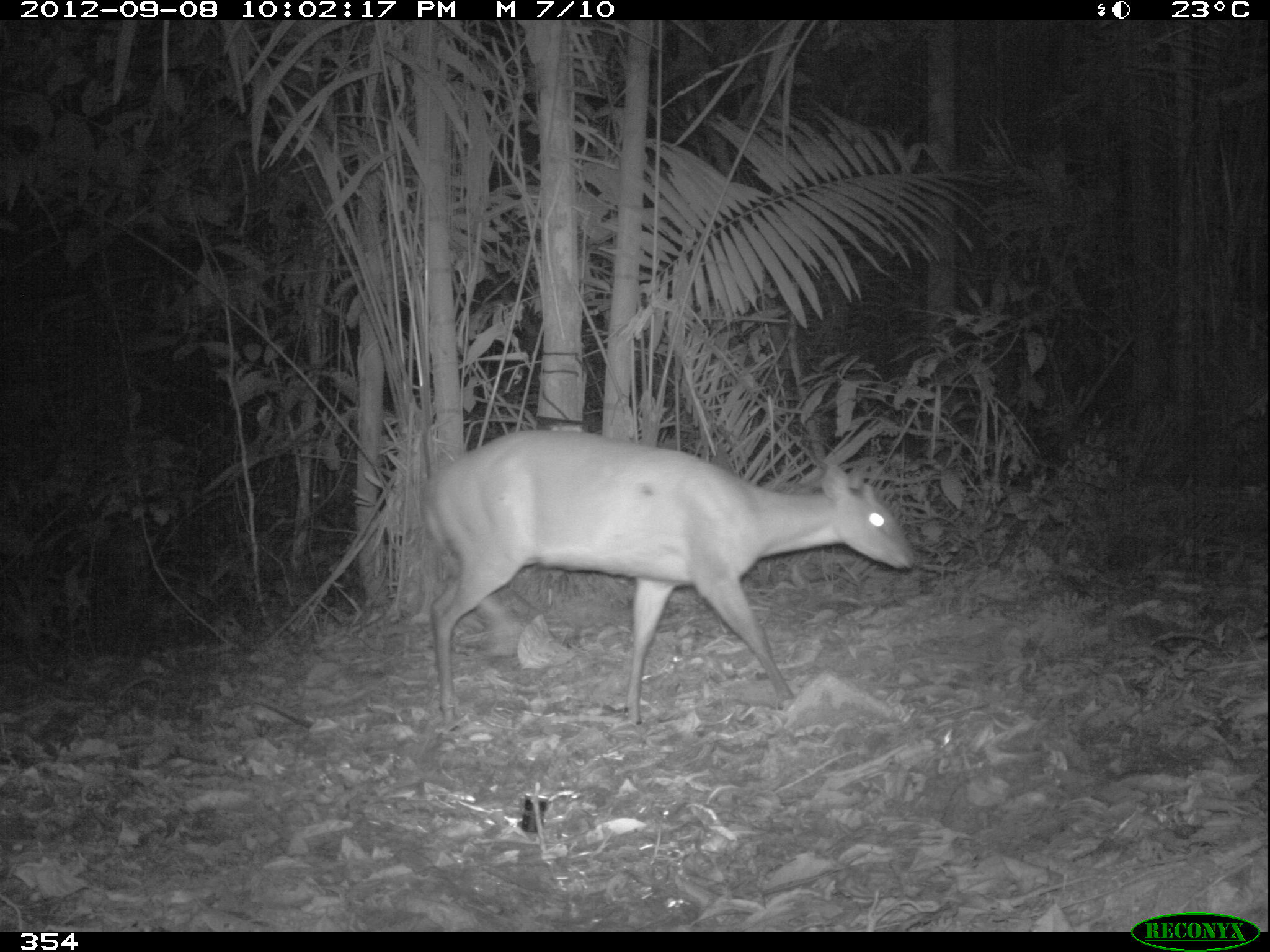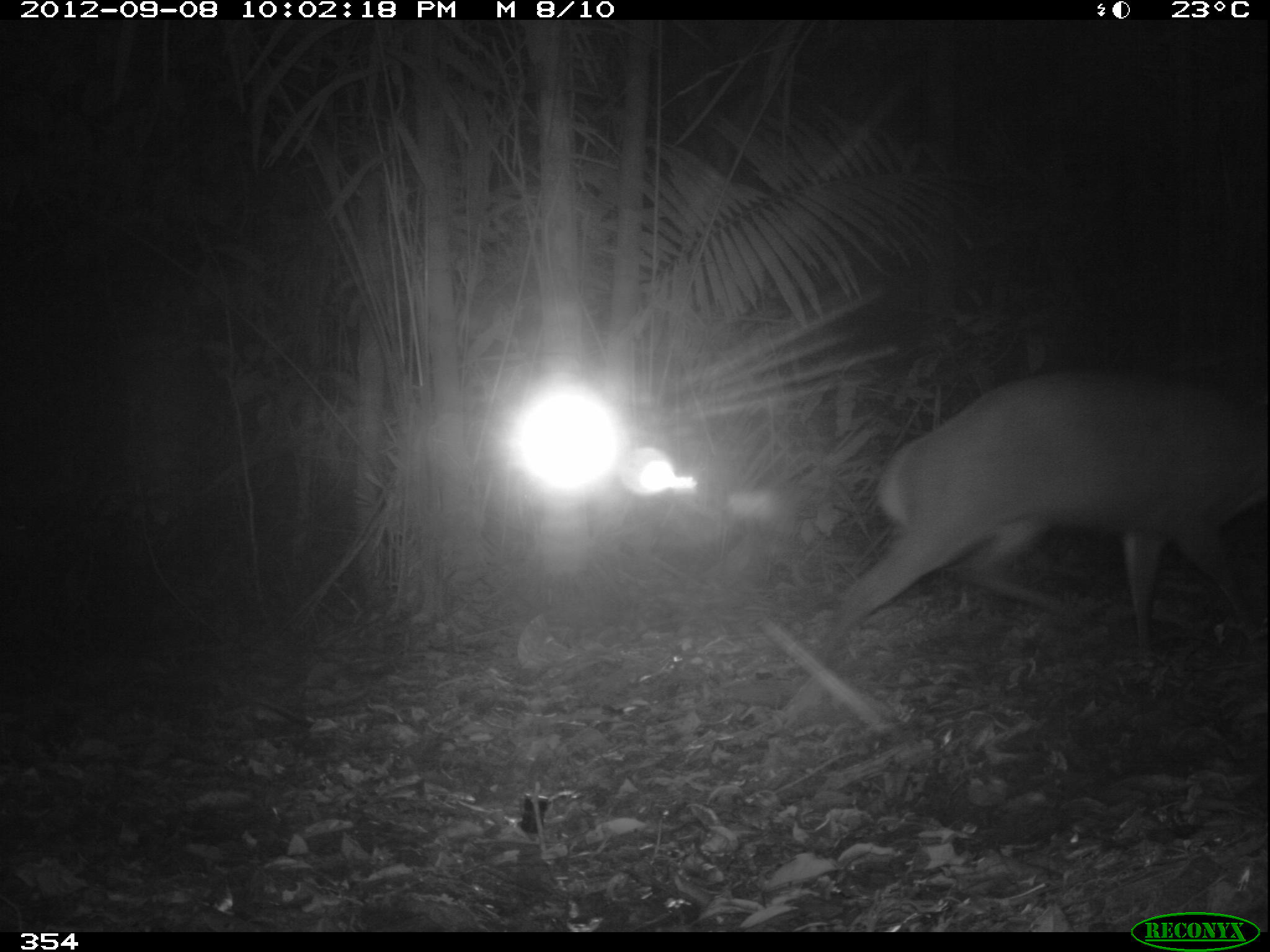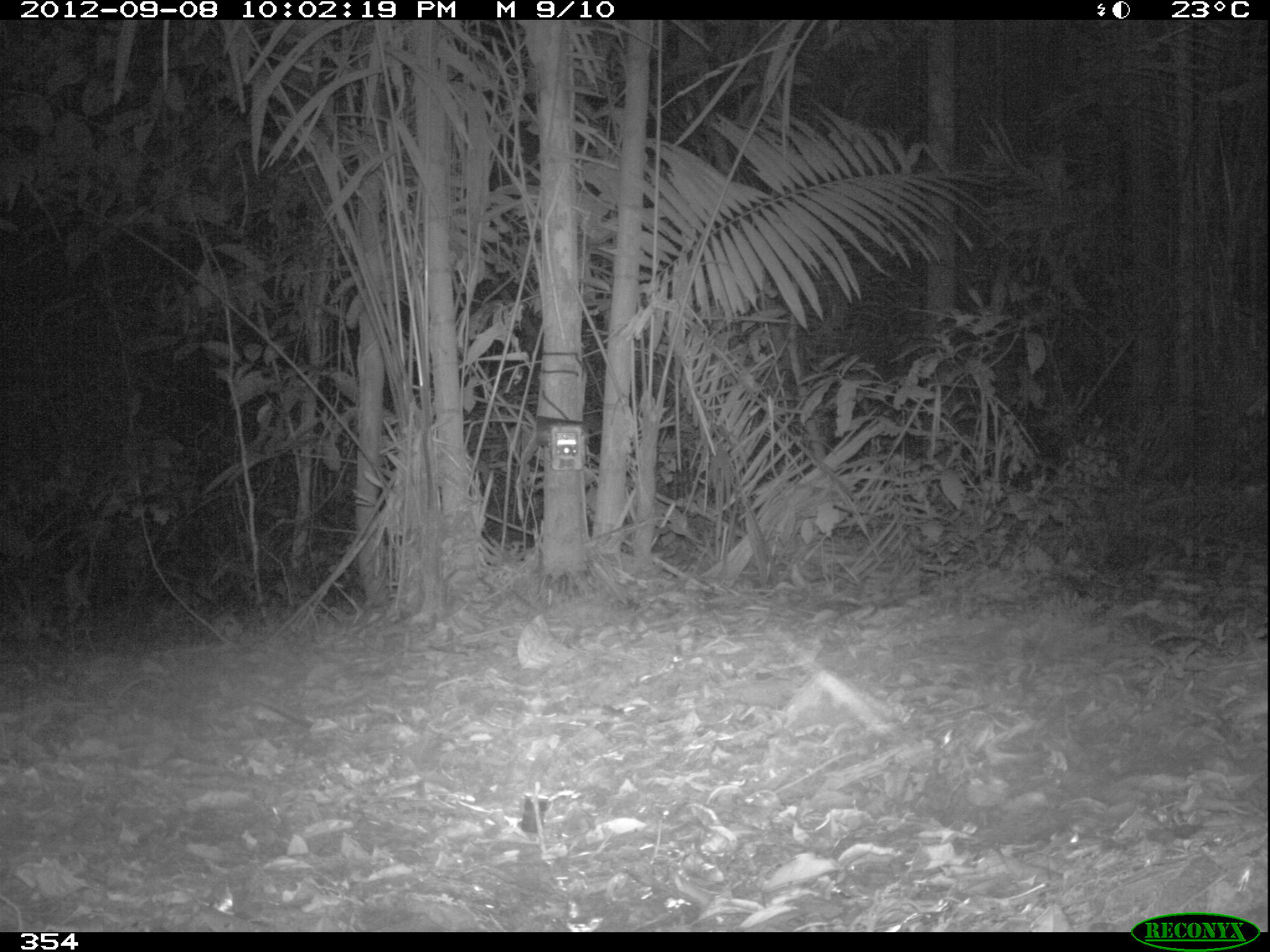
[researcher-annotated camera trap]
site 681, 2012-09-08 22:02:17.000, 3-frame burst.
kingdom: Animalia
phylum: Chordata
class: Mammalia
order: Artiodactyla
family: Cervidae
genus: Mazama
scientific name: Mazama americana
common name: red brocket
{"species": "Mazama americana (red brocket)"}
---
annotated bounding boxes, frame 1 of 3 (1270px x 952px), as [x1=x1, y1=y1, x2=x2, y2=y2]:
mazama americana: [x1=414, y1=425, x2=915, y2=724]